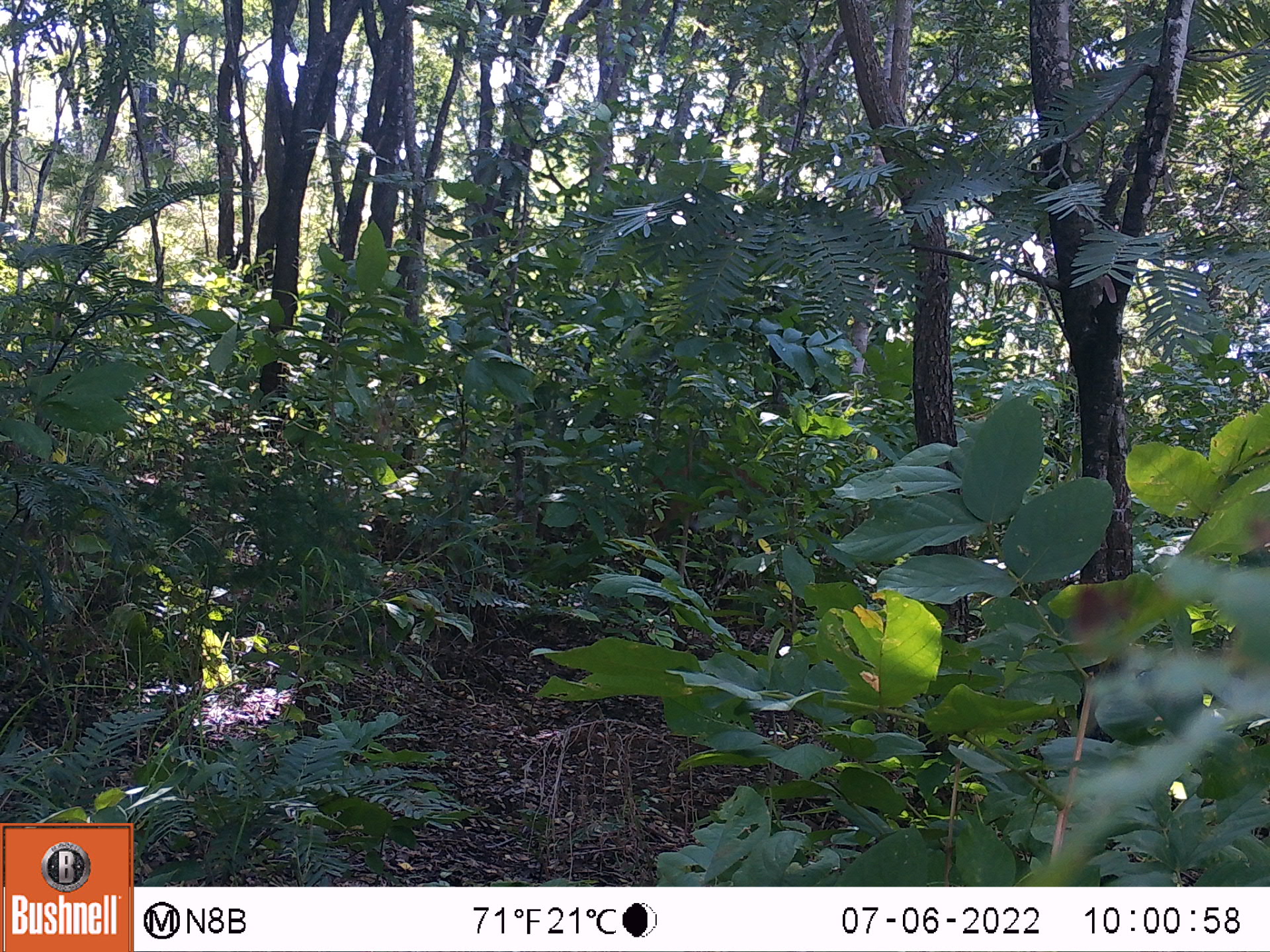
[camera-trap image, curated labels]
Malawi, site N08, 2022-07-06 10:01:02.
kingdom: Animalia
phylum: Chordata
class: Mammalia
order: Artiodactyla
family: Bovidae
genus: Tragelaphus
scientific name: Tragelaphus sylvaticus sylvaticus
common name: cape bushbuck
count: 1